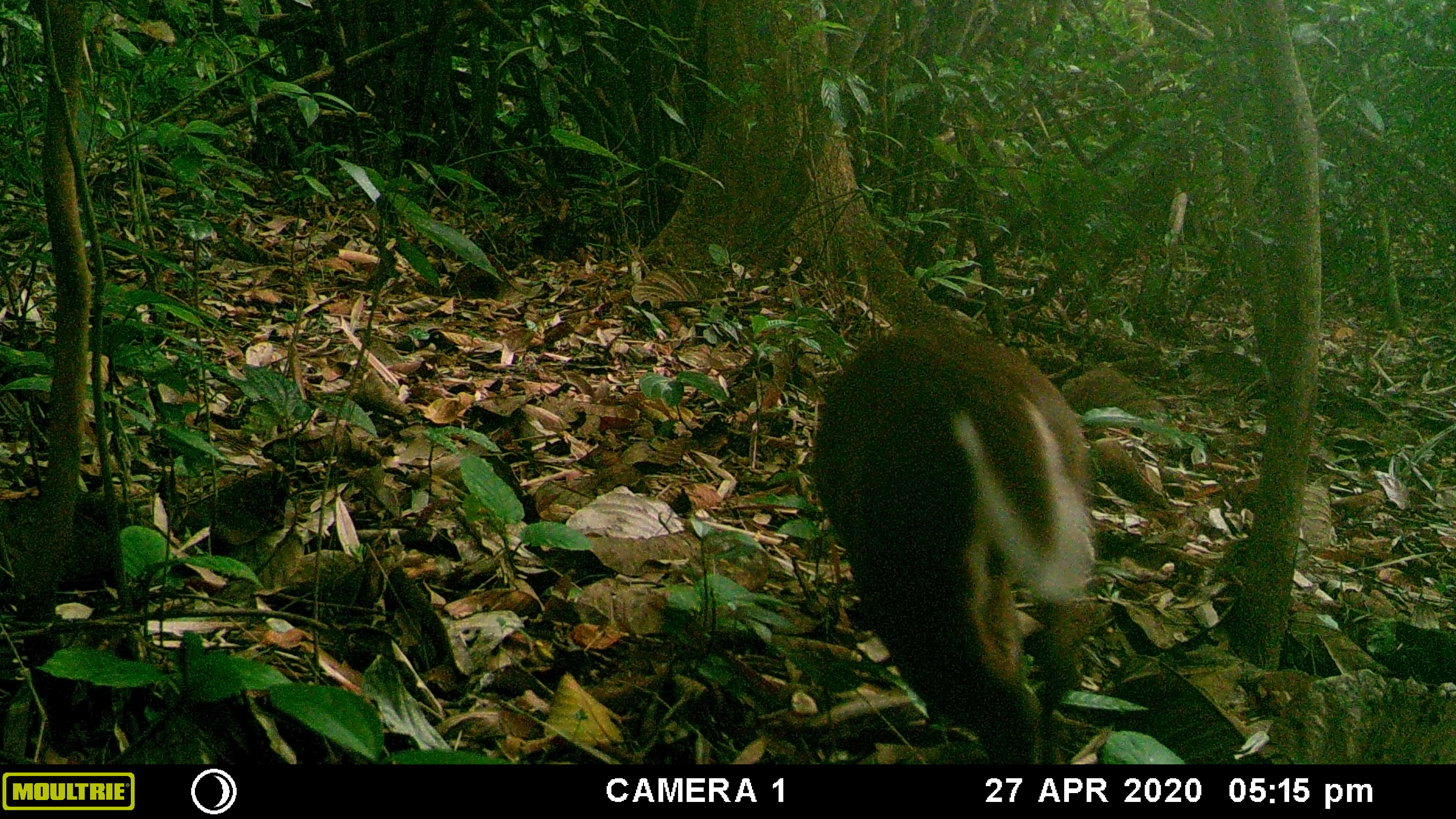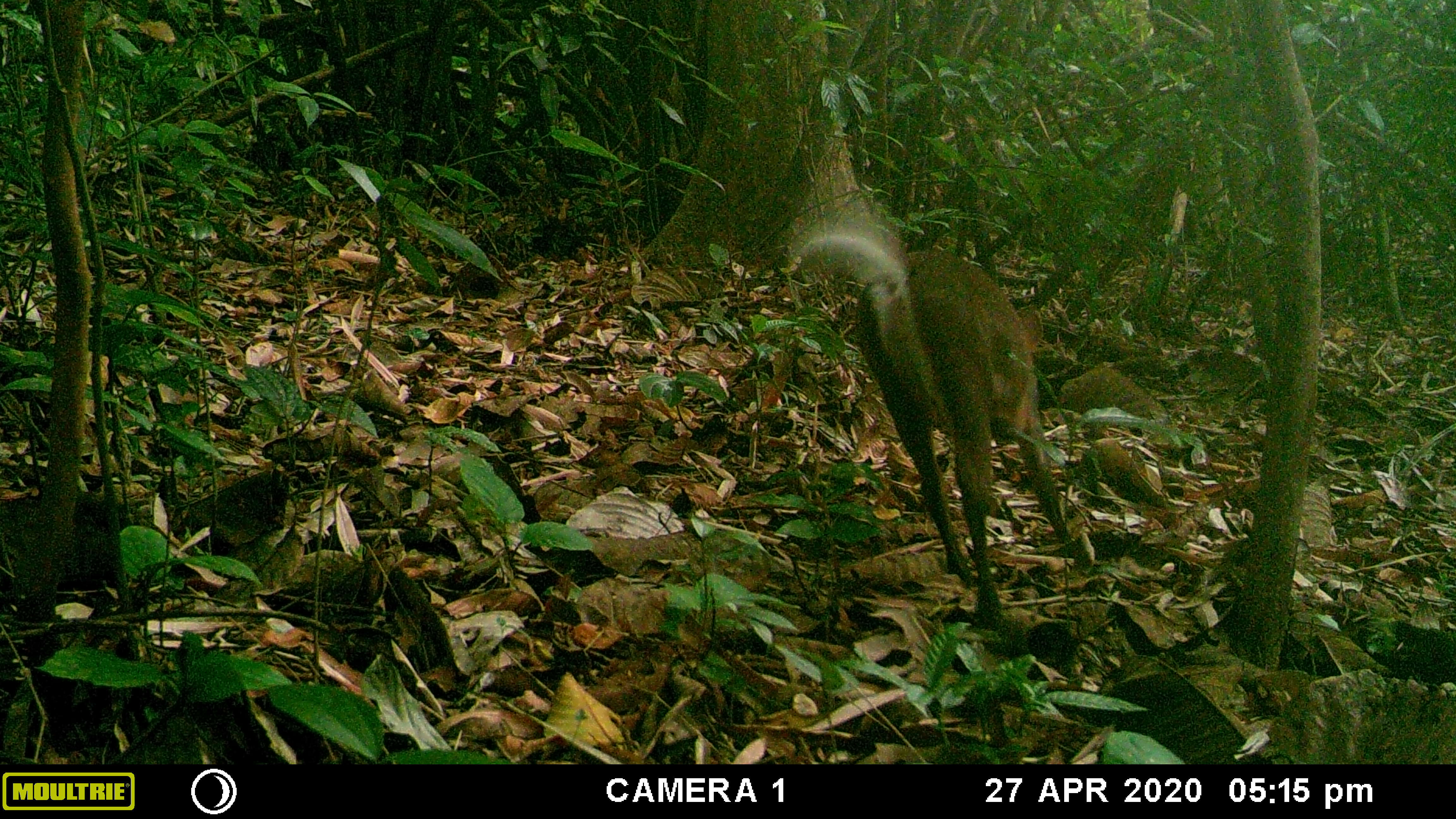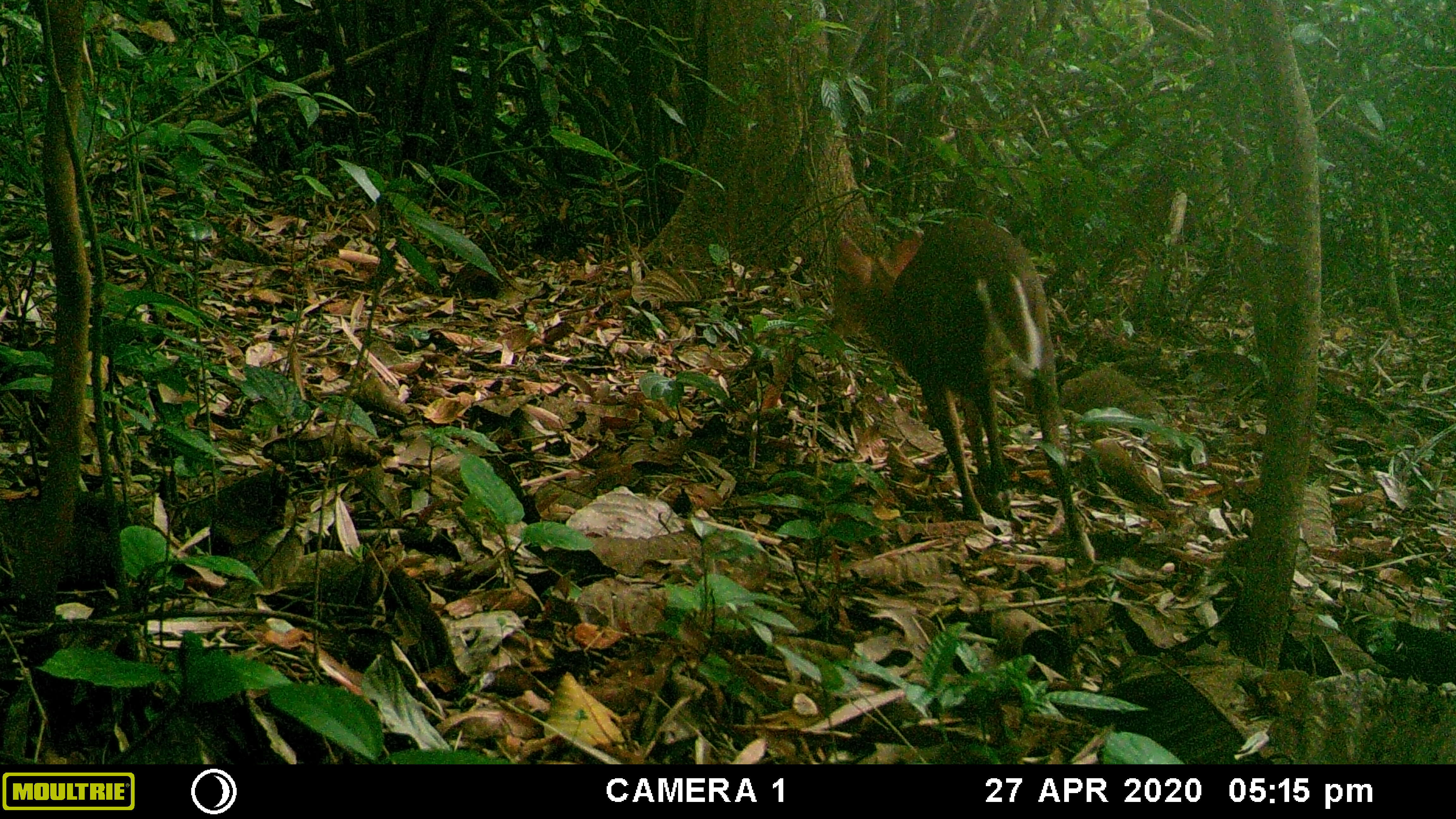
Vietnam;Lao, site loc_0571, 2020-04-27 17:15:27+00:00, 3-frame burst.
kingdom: Animalia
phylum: Chordata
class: Mammalia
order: Artiodactyla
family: Cervidae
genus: Muntiacus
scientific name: Muntiacus rooseveltorum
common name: roosevelt's muntjac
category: roosevelts muntjac group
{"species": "roosevelts muntjac group (roosevelt's muntjac) (Muntiacus rooseveltorum)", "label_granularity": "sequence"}